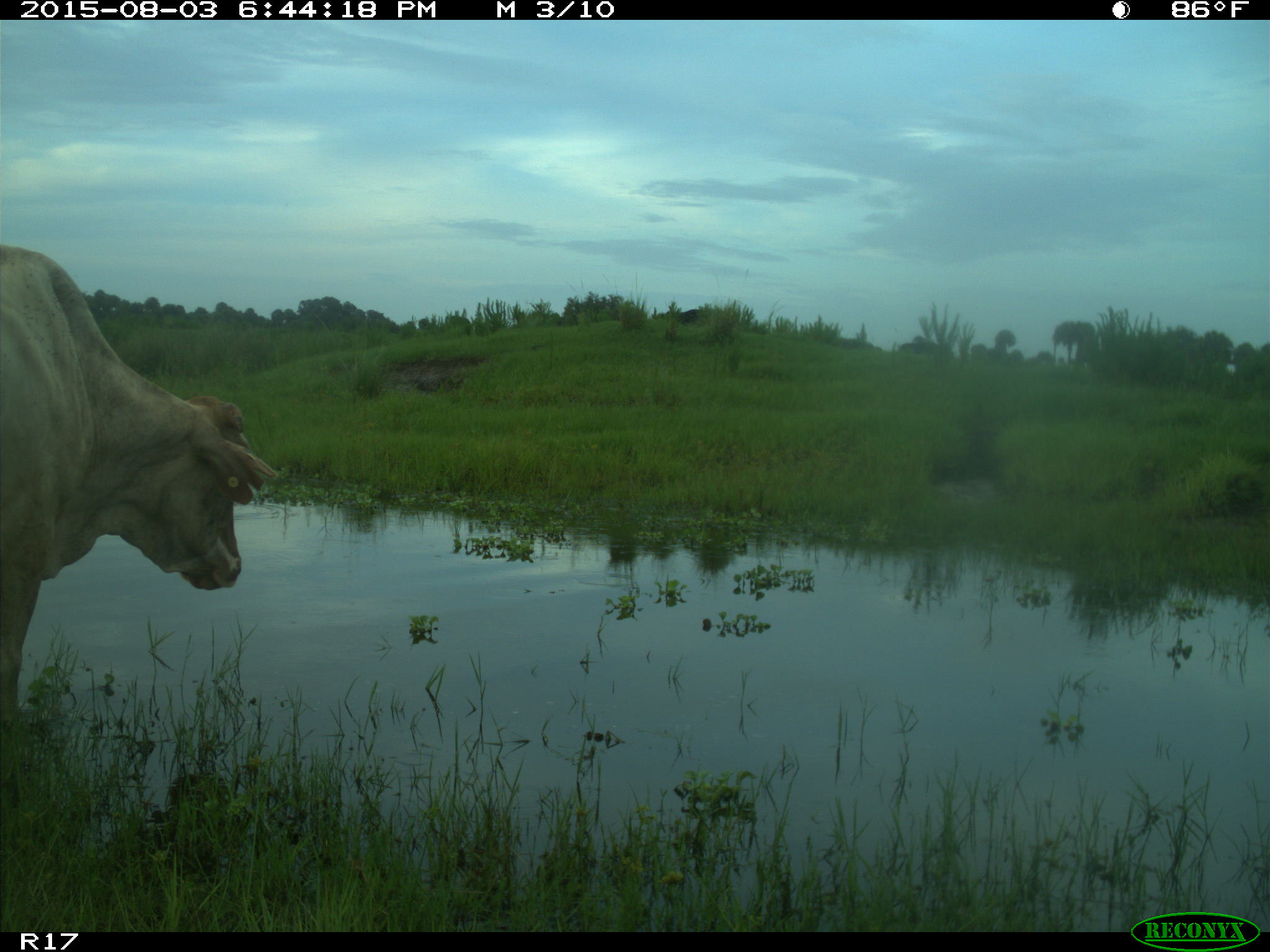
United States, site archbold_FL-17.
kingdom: Animalia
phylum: Chordata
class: Mammalia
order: Artiodactyla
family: Bovidae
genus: Bos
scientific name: Bos taurus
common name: domestic cow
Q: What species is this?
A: Bos taurus (domestic cow).